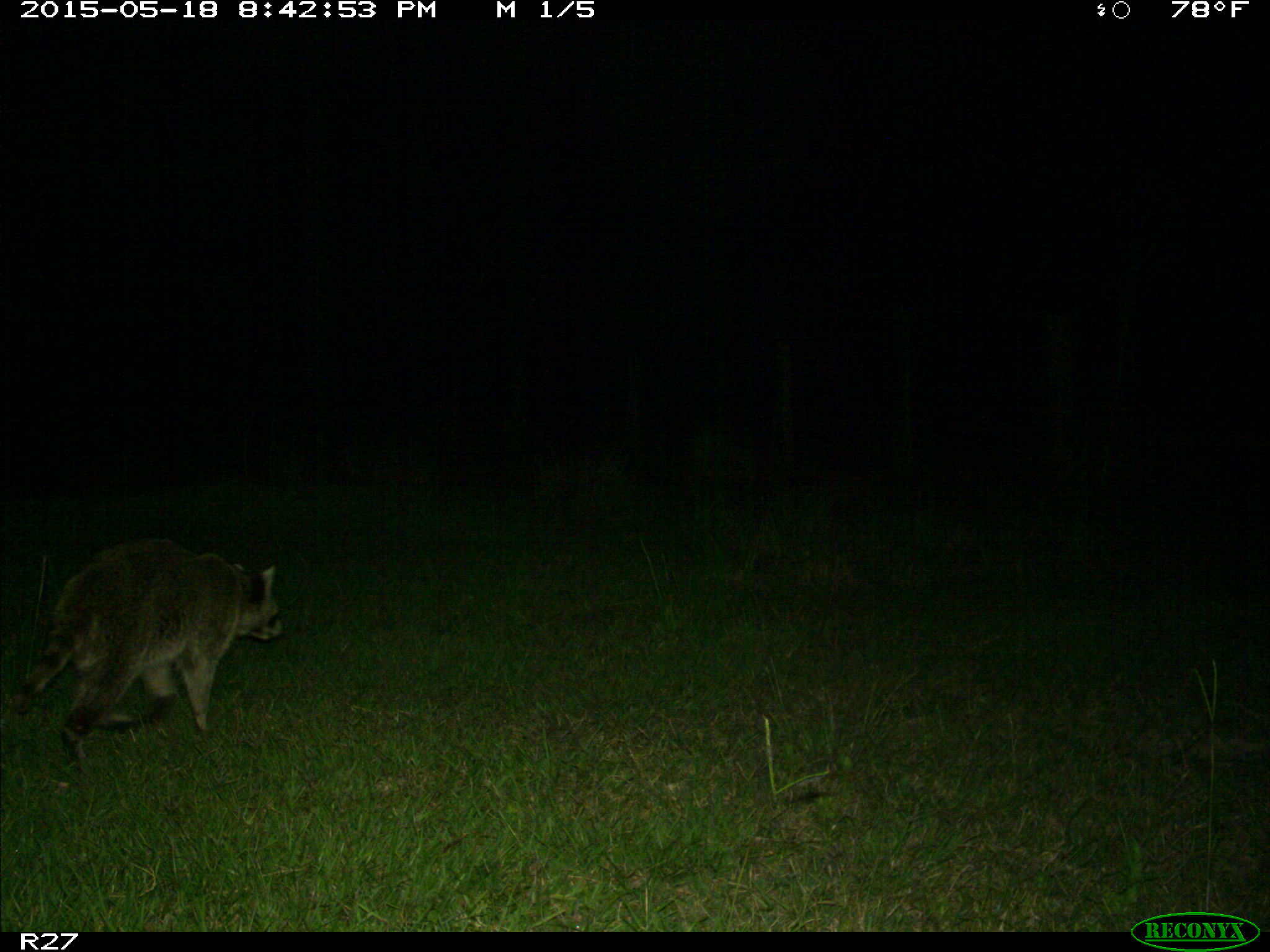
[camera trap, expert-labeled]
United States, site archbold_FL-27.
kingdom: Animalia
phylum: Chordata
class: Mammalia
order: Carnivora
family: Procyonidae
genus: Procyon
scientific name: Procyon lotor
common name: common raccoon